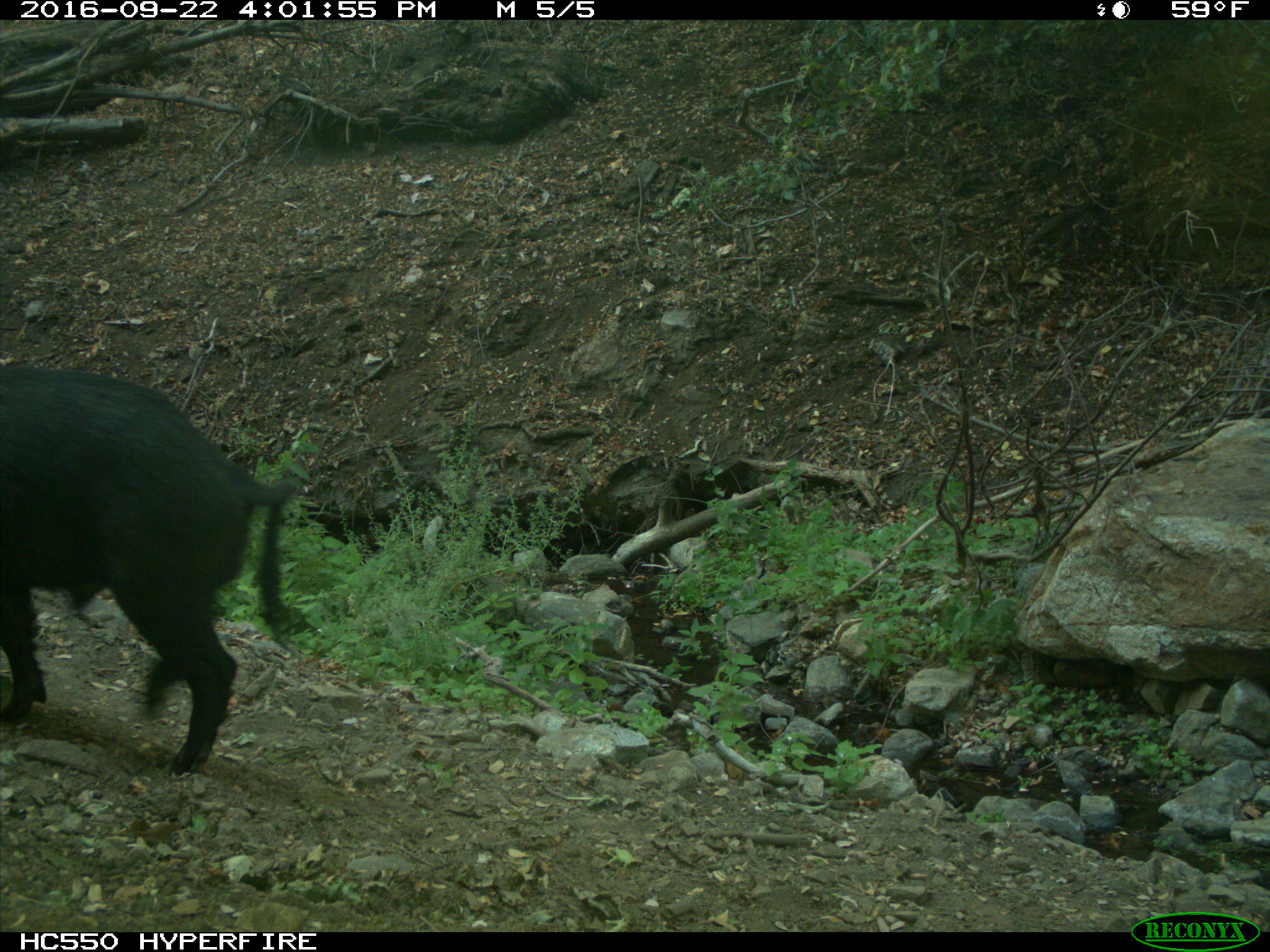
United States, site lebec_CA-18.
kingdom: Animalia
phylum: Chordata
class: Mammalia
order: Artiodactyla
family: Suidae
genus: Sus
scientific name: Sus scrofa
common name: wild boar